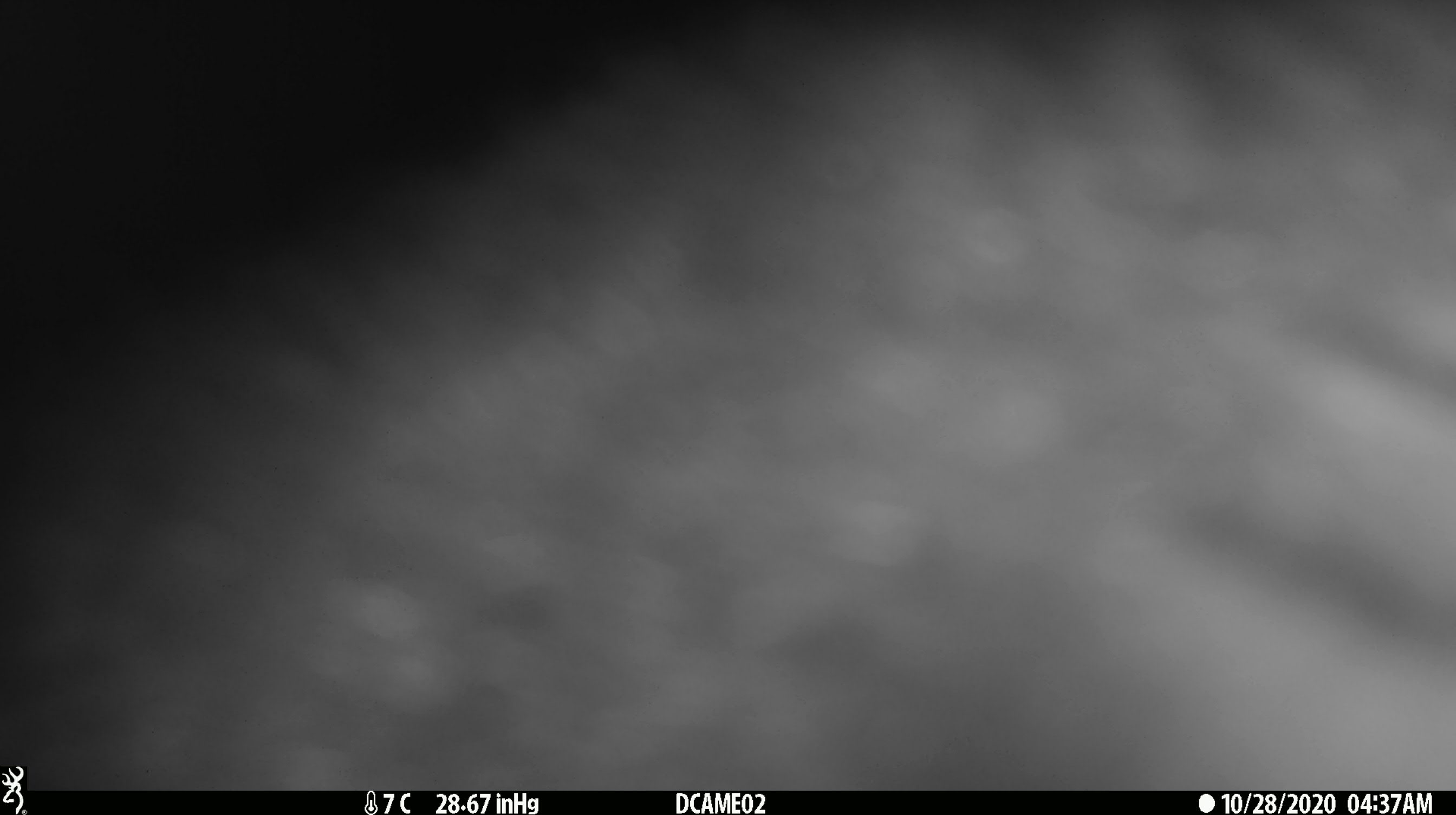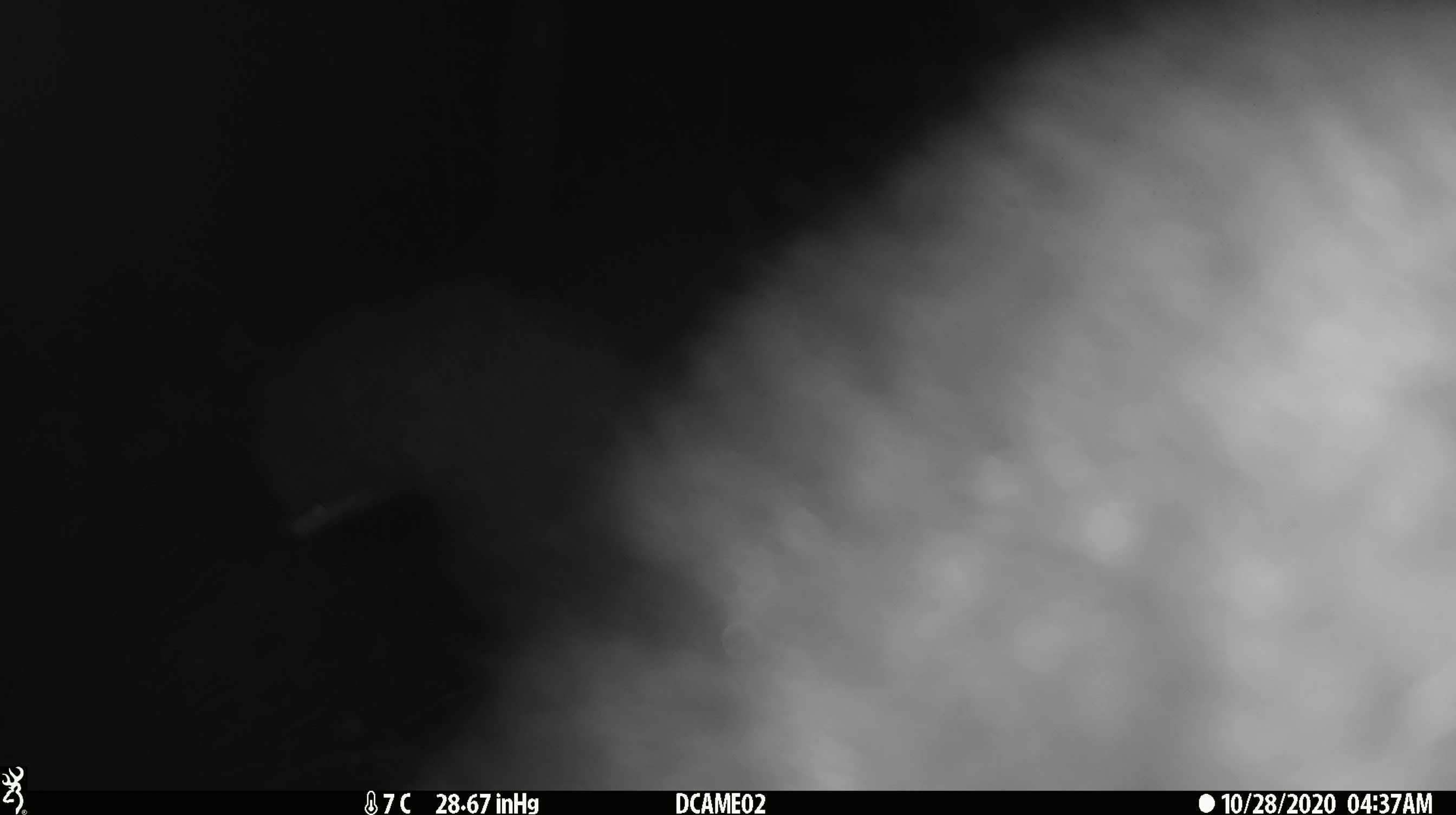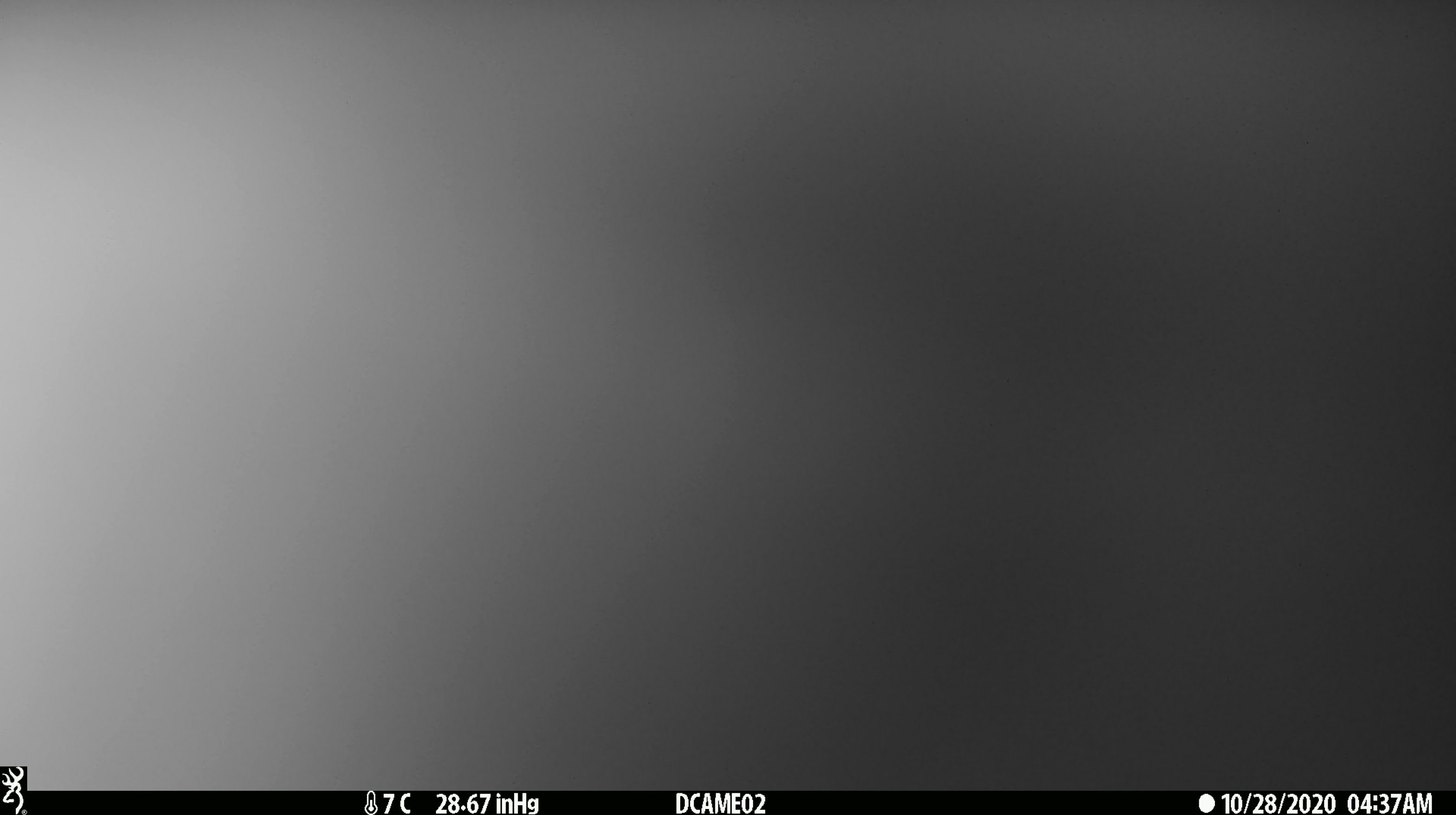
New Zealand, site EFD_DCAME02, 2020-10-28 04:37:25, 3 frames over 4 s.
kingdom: Animalia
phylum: Chordata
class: Mammalia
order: Diprotodontia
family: Phalangeridae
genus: Trichosurus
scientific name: Trichosurus vulpecula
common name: common brushtail possum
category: possum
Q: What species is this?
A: Possum (common brushtail possum) (Trichosurus vulpecula).